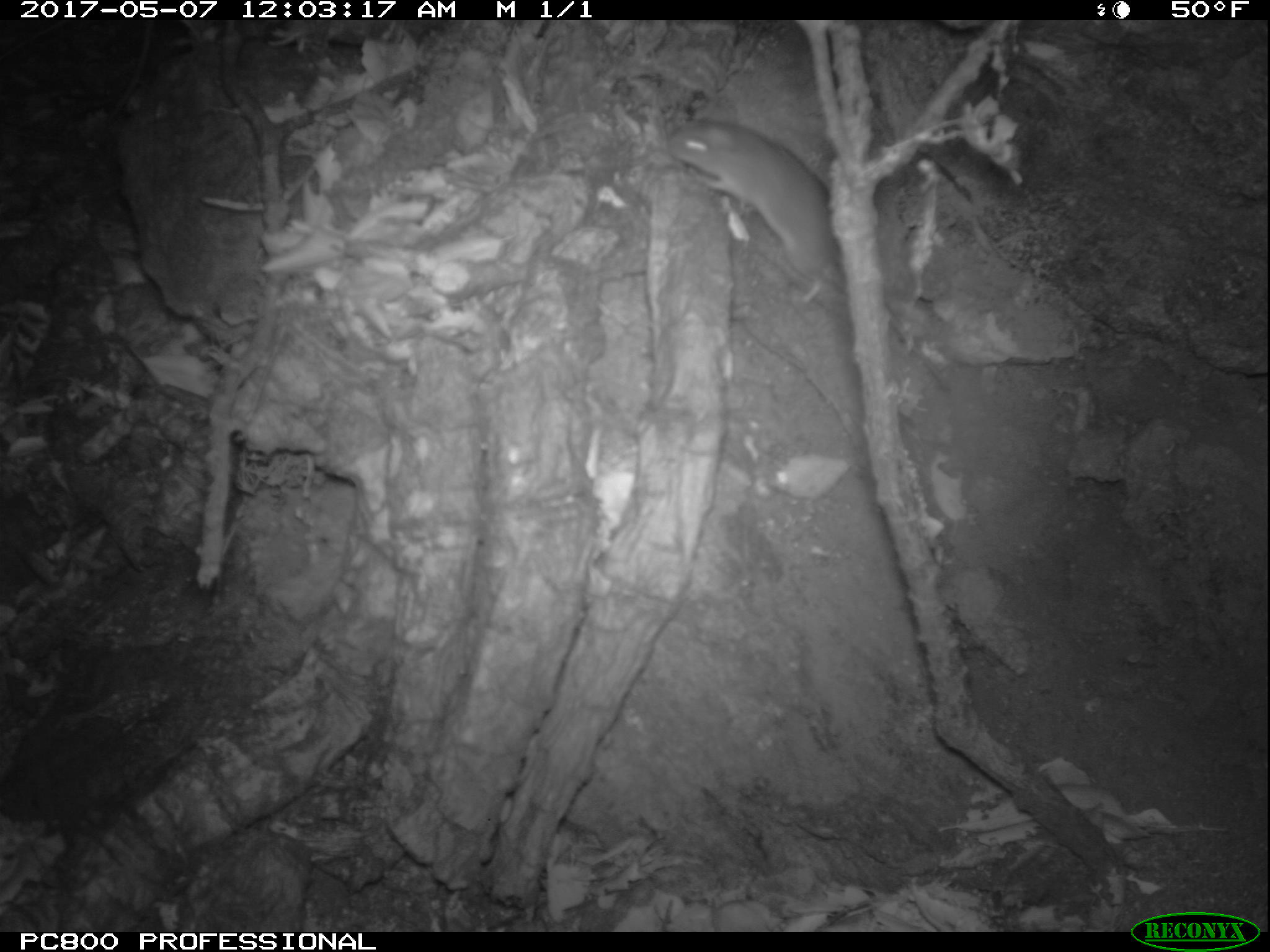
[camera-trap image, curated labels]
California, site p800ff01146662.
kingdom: Animalia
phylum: Chordata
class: Mammalia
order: Rodentia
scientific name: Rodentia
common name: rodent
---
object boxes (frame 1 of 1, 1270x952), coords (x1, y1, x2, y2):
rodent: (666, 117, 863, 301)